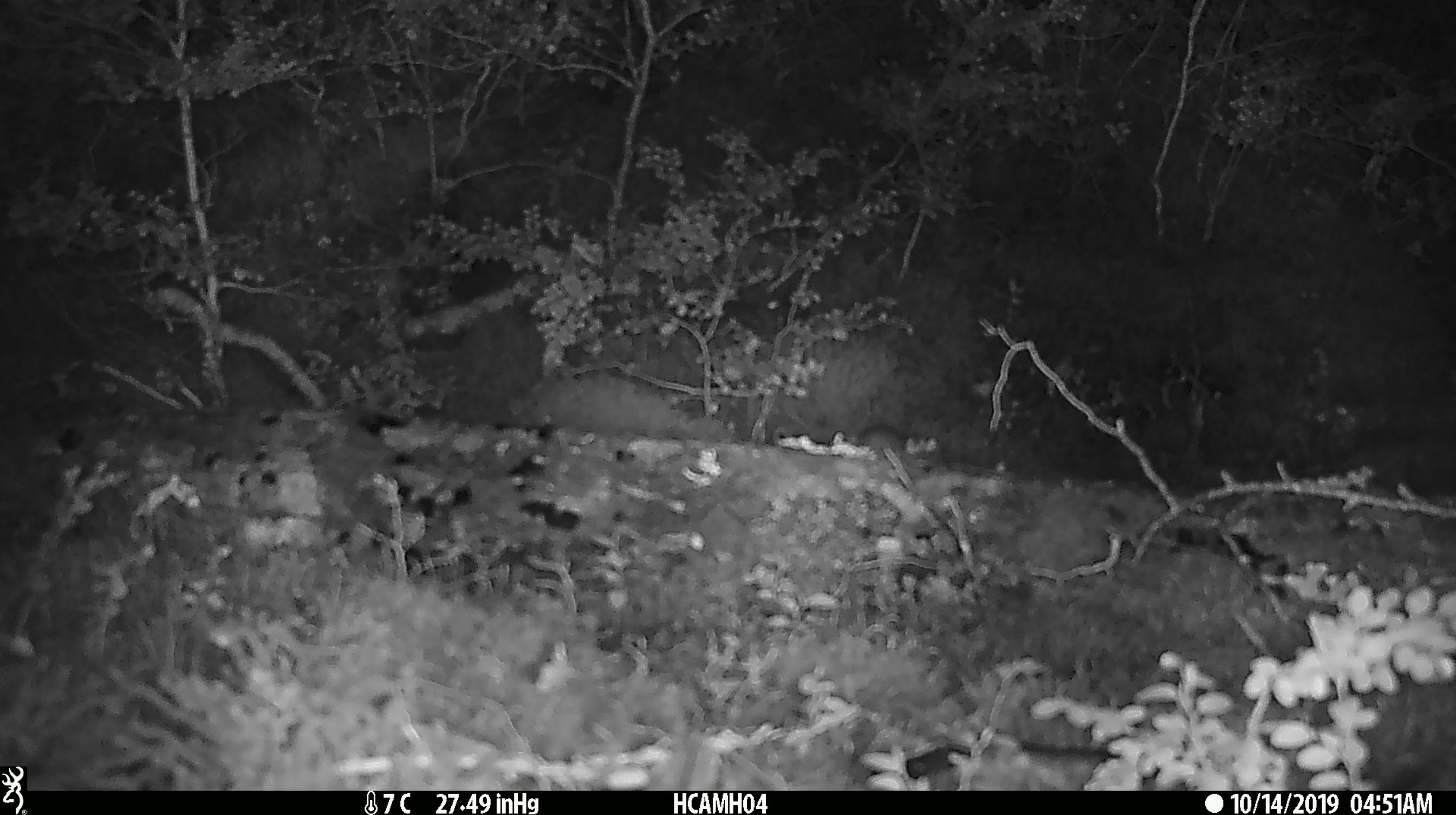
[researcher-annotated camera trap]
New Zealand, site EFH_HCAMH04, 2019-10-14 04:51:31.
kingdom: Animalia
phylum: Chordata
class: Mammalia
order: Rodentia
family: Muridae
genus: Mus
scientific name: Mus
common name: mouse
Mouse (Mus).